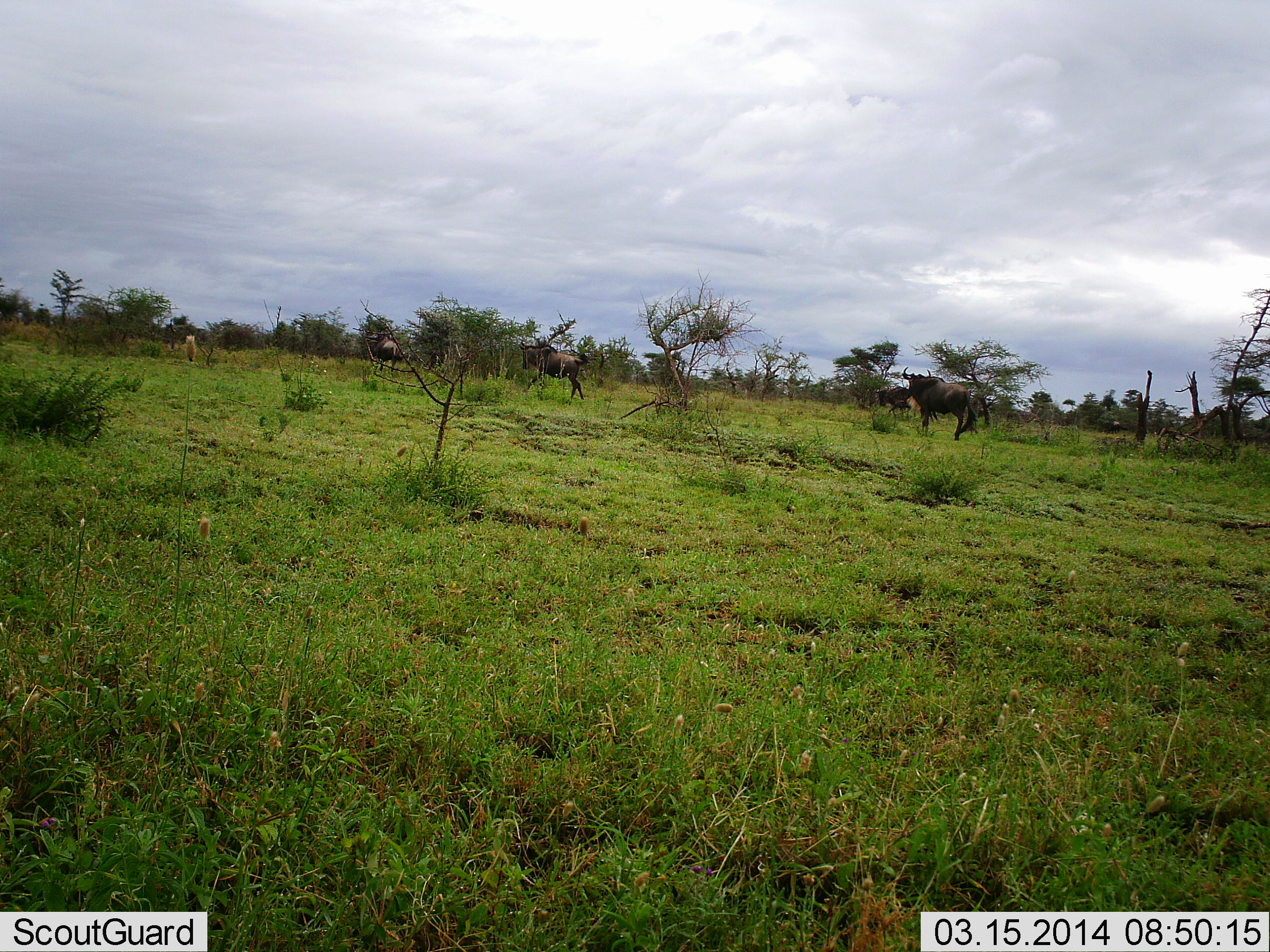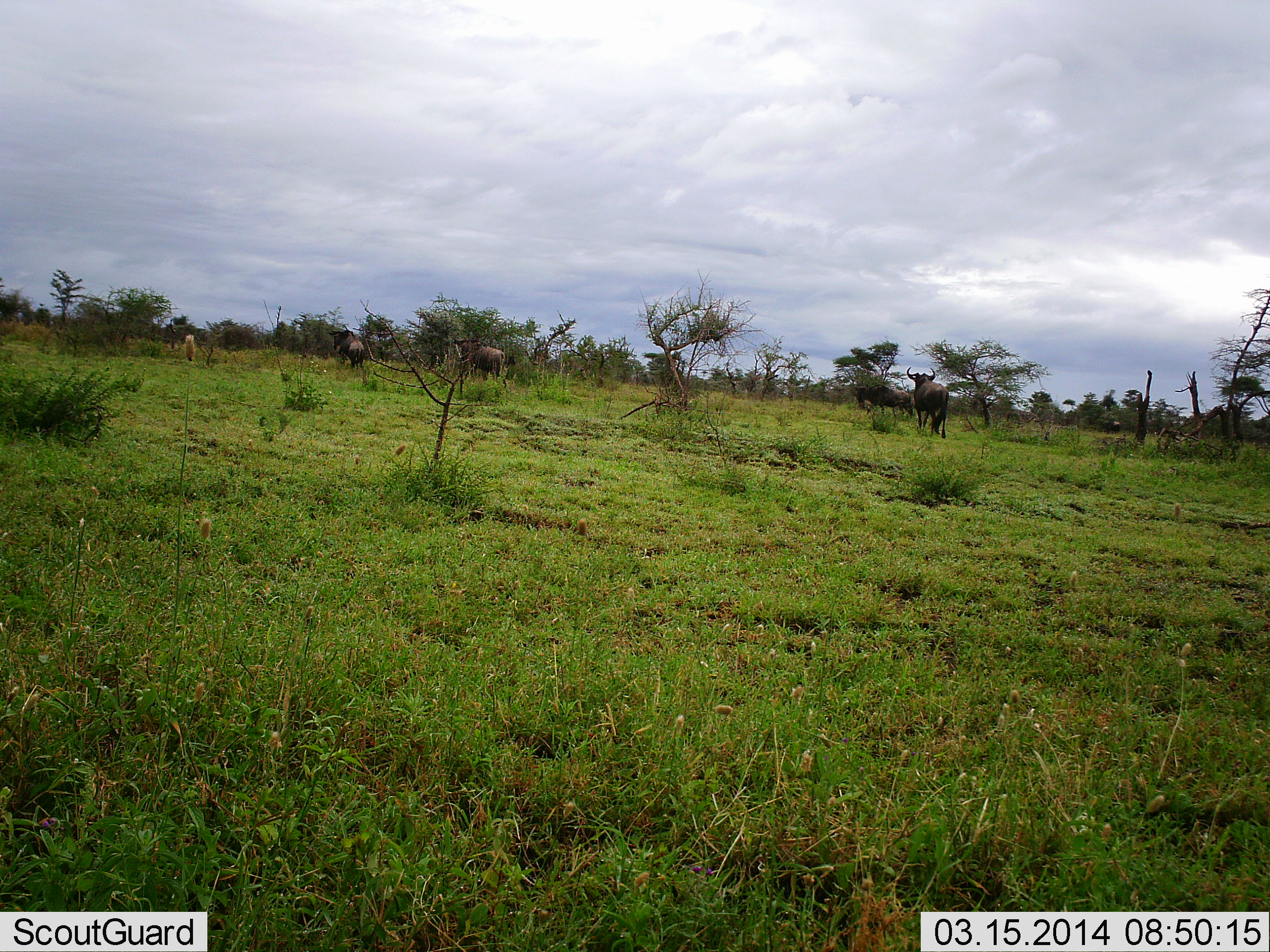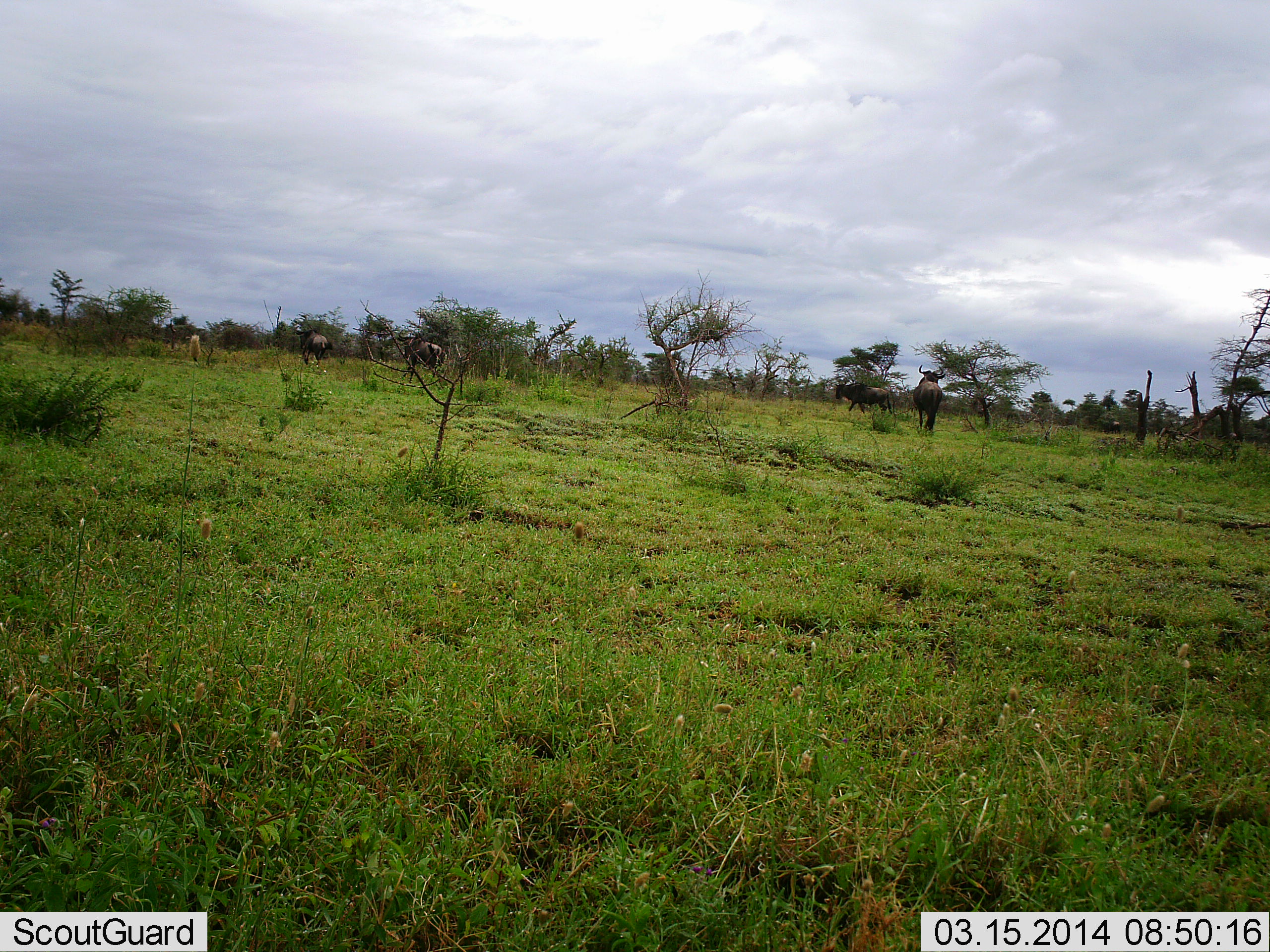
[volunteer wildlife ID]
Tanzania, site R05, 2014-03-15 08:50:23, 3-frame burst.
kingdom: Animalia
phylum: Chordata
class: Mammalia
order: Artiodactyla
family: Bovidae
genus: Connochaetes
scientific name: Connochaetes taurinus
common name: blue wildebeest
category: wildebeest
Wildebeest (blue wildebeest) (Connochaetes taurinus), count 4. Behavior (volunteer vote fractions): standing 0%, resting 0%, moving 100%, interacting 0%. Young present (vote fraction): 0%. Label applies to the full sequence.